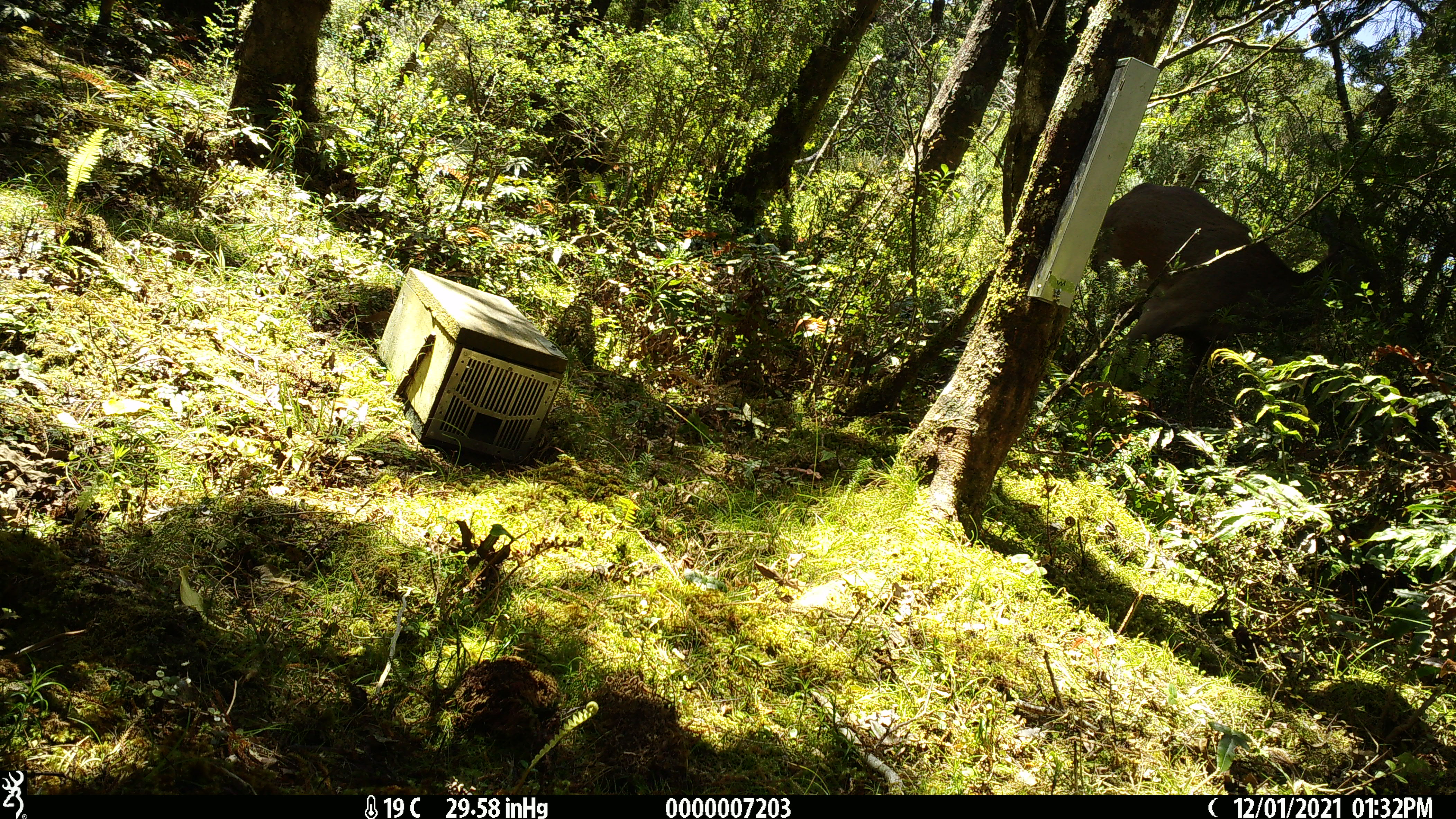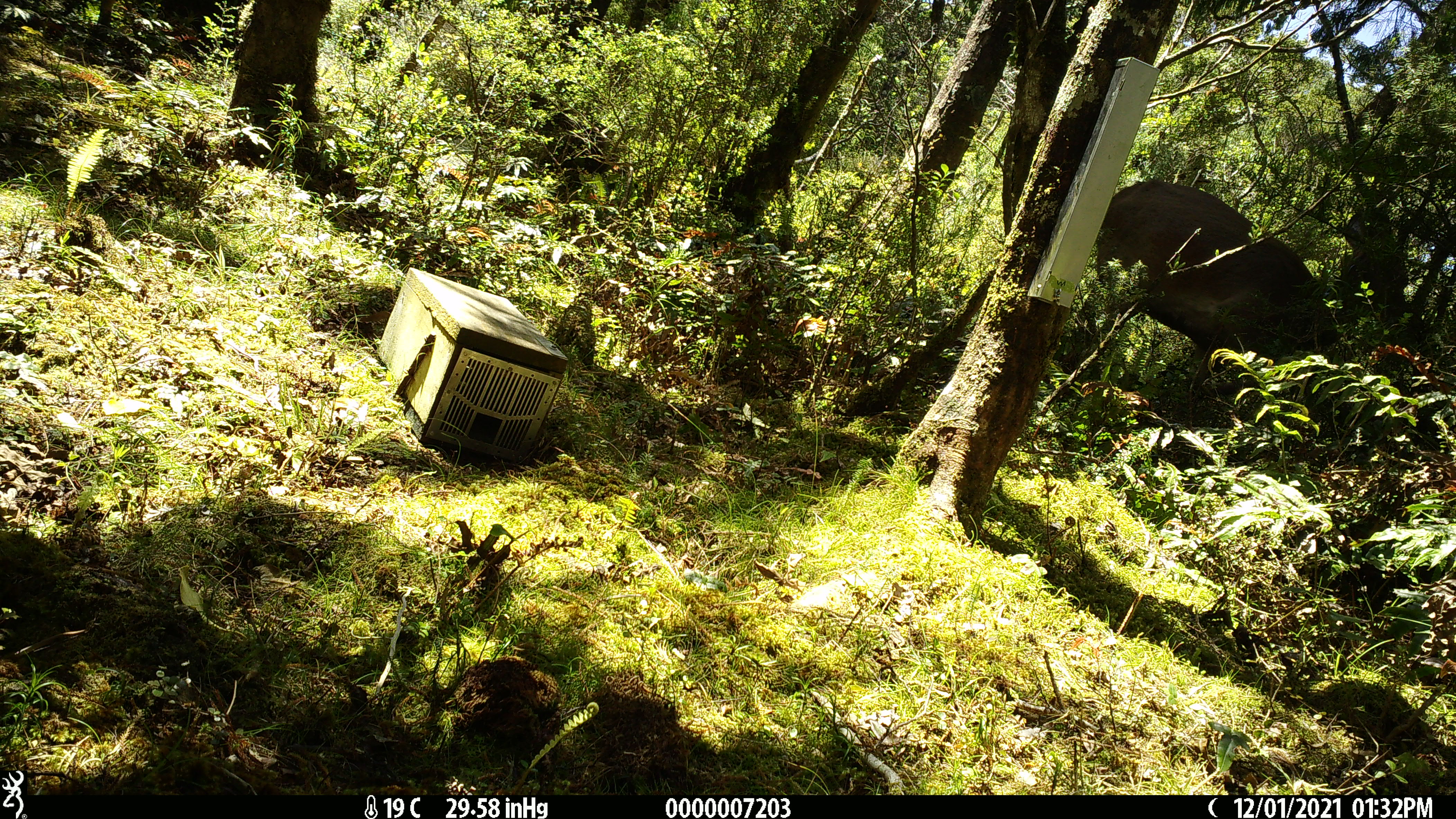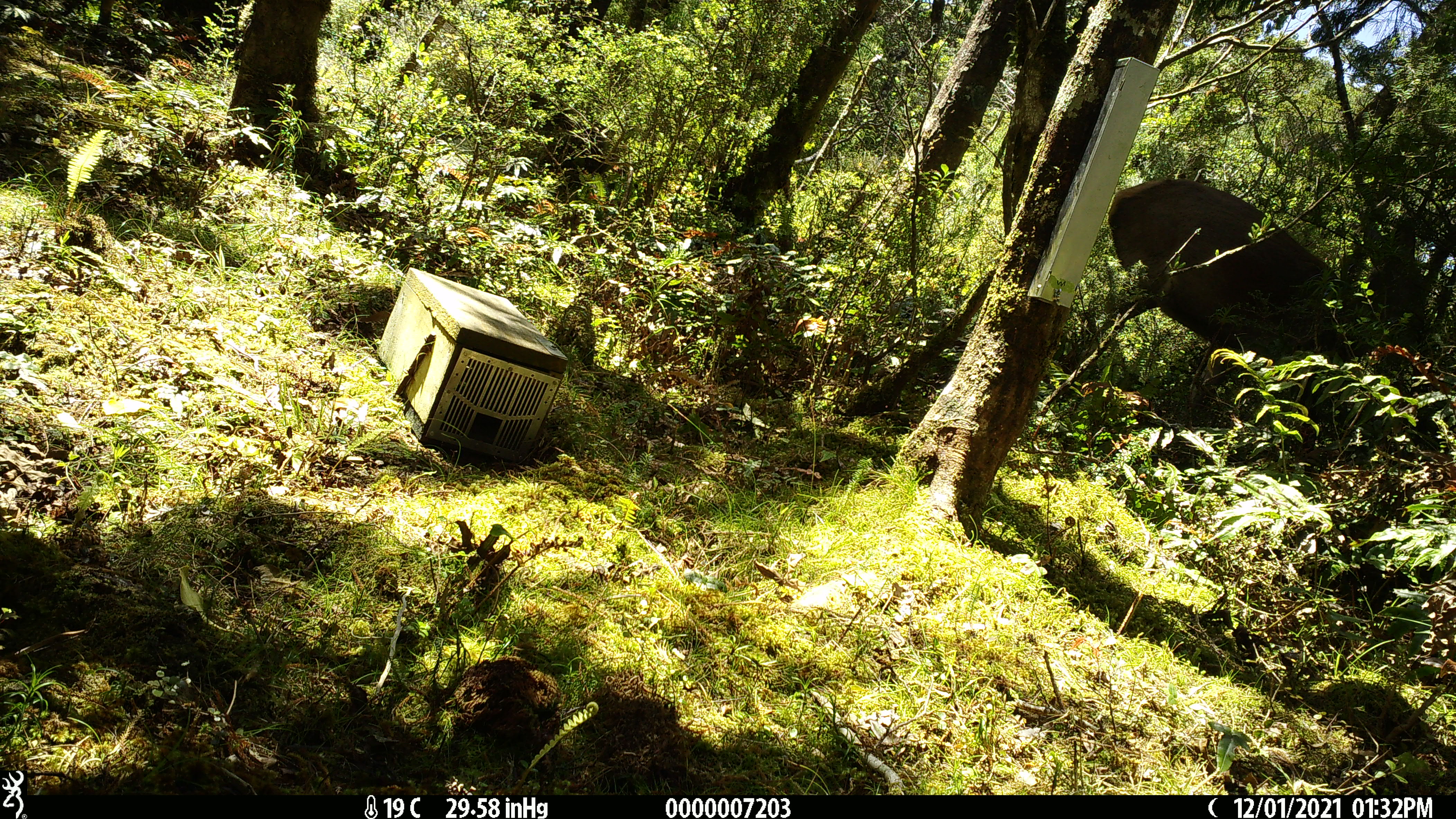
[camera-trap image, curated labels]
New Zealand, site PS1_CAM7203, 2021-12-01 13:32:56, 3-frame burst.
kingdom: Animalia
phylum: Chordata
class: Mammalia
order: Artiodactyla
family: Cervidae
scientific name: Cervidae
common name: deer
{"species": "deer (Cervidae)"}